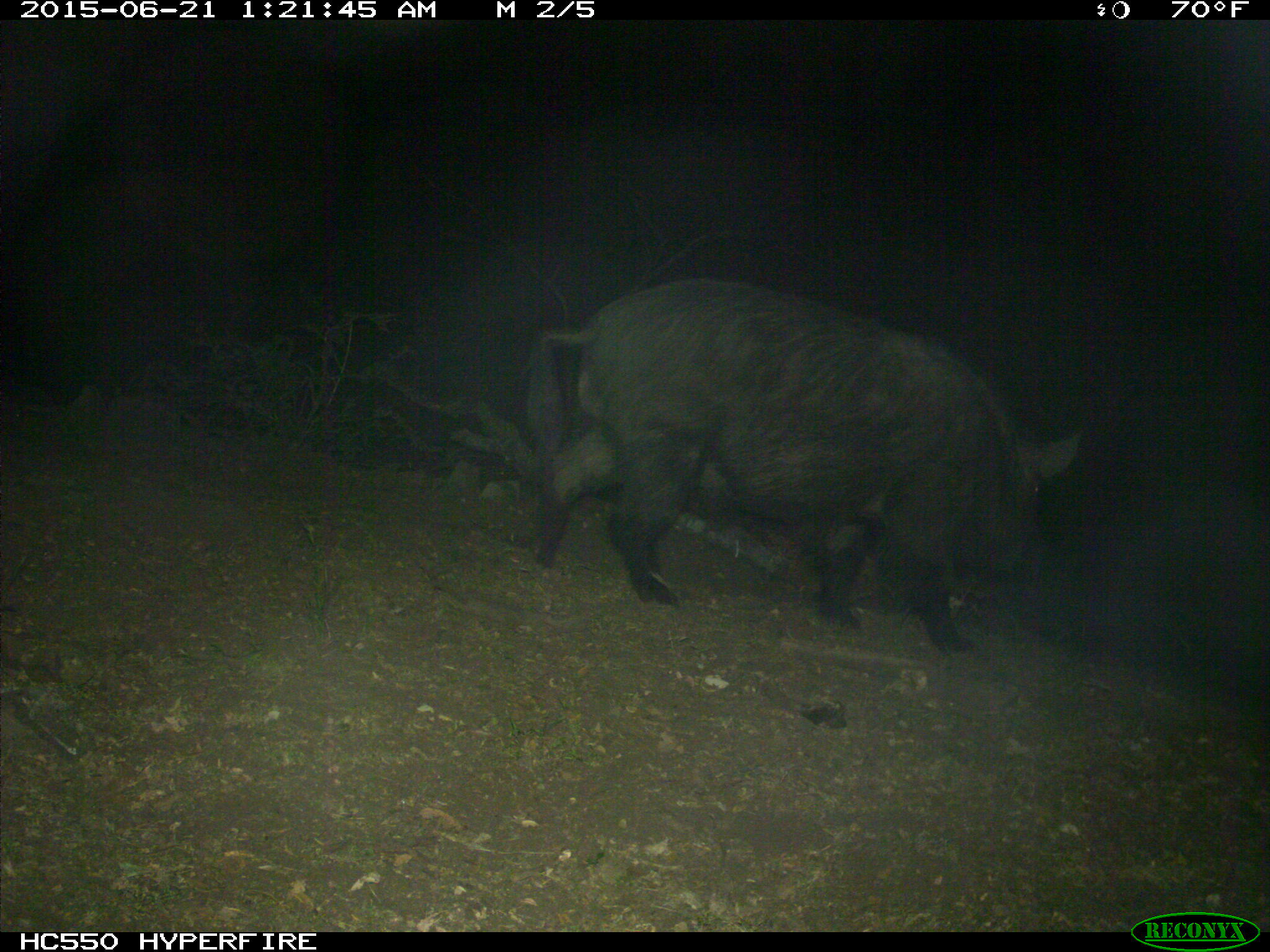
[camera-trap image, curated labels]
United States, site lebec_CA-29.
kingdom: Animalia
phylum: Chordata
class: Mammalia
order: Artiodactyla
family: Suidae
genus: Sus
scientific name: Sus scrofa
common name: wild boar